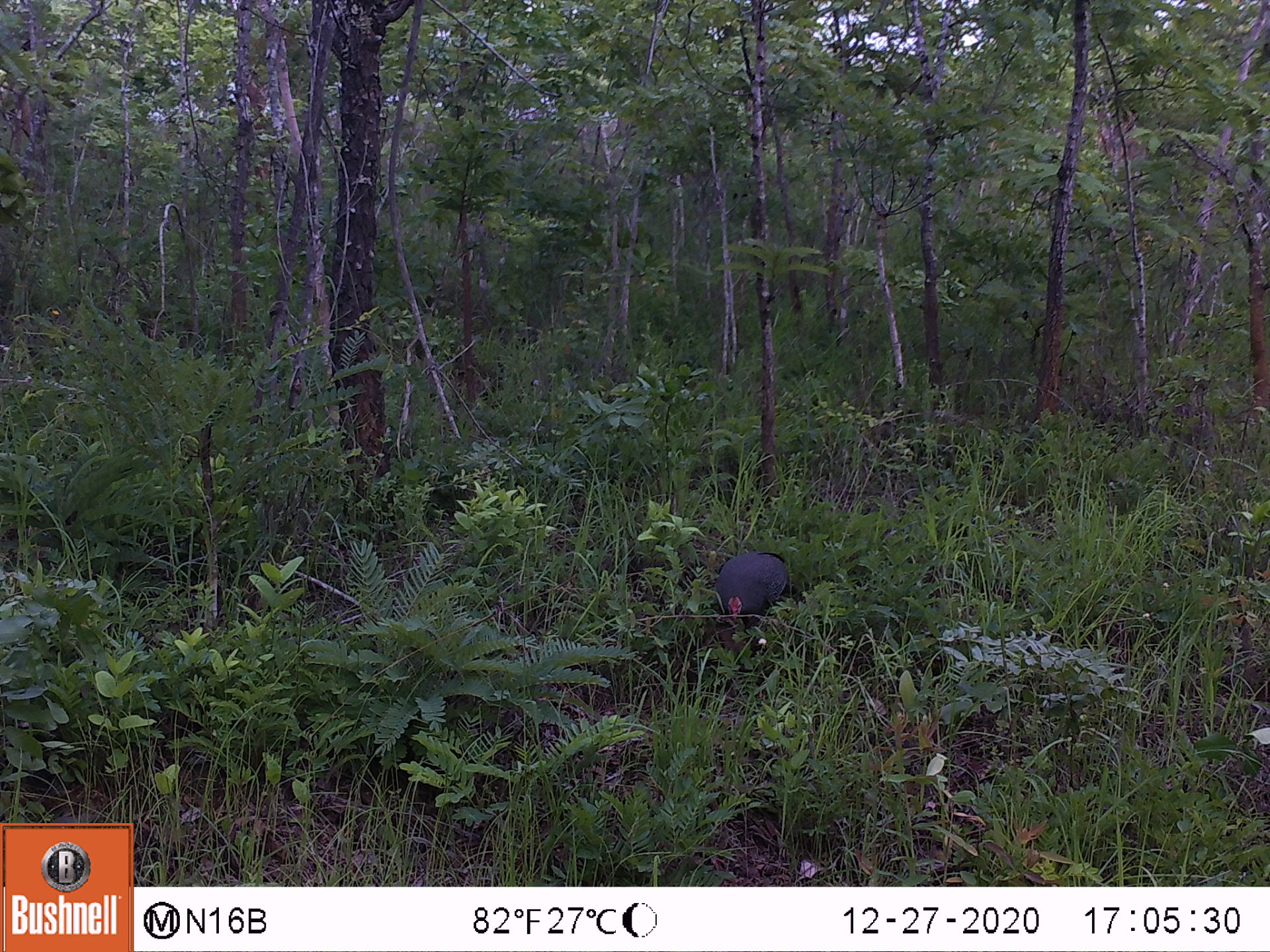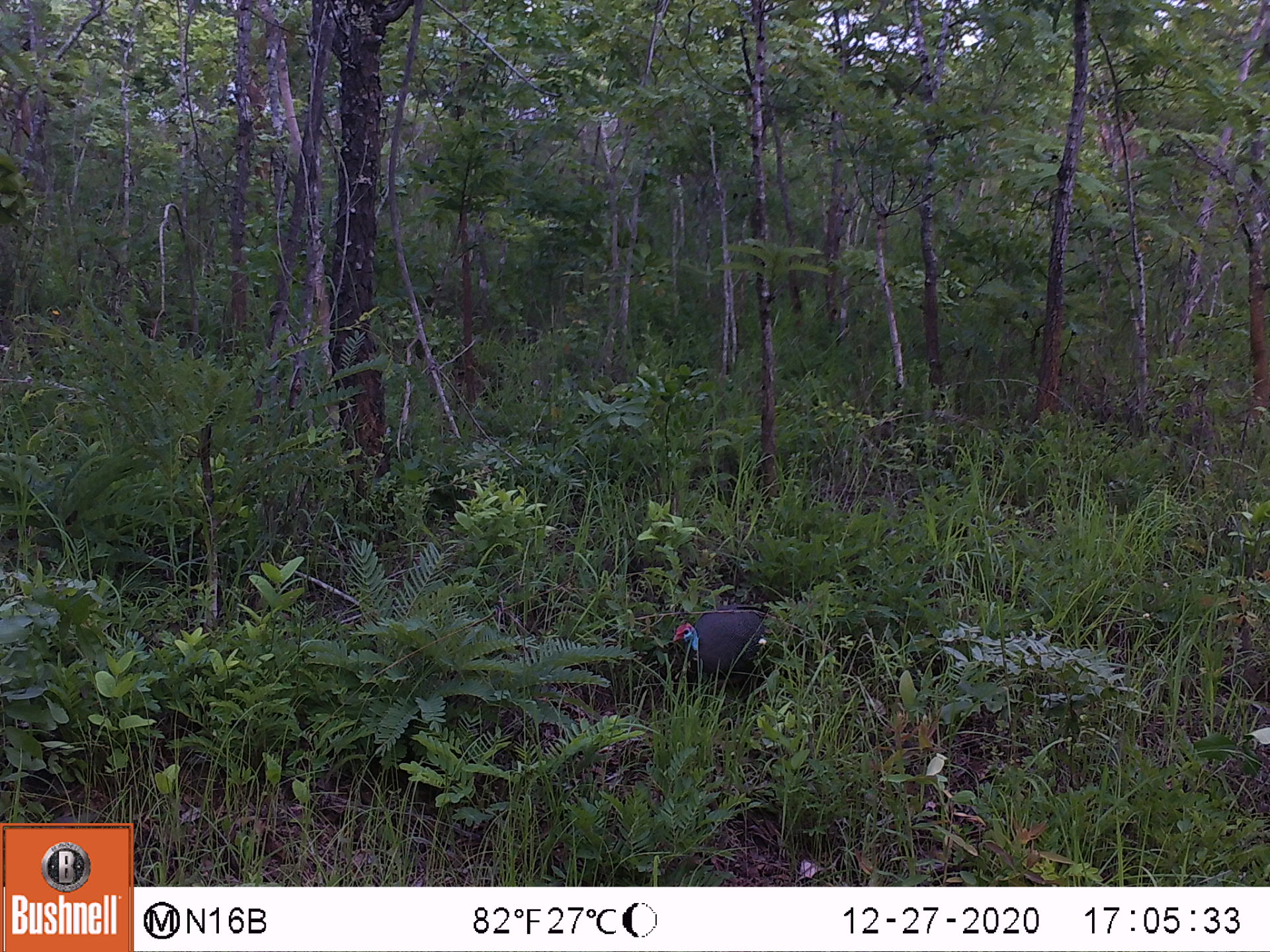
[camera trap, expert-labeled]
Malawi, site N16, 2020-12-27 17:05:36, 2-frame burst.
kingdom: Animalia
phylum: Chordata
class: Aves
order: Galliformes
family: Numididae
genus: Numida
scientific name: Numida meleagris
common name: helmeted guineafowl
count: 1